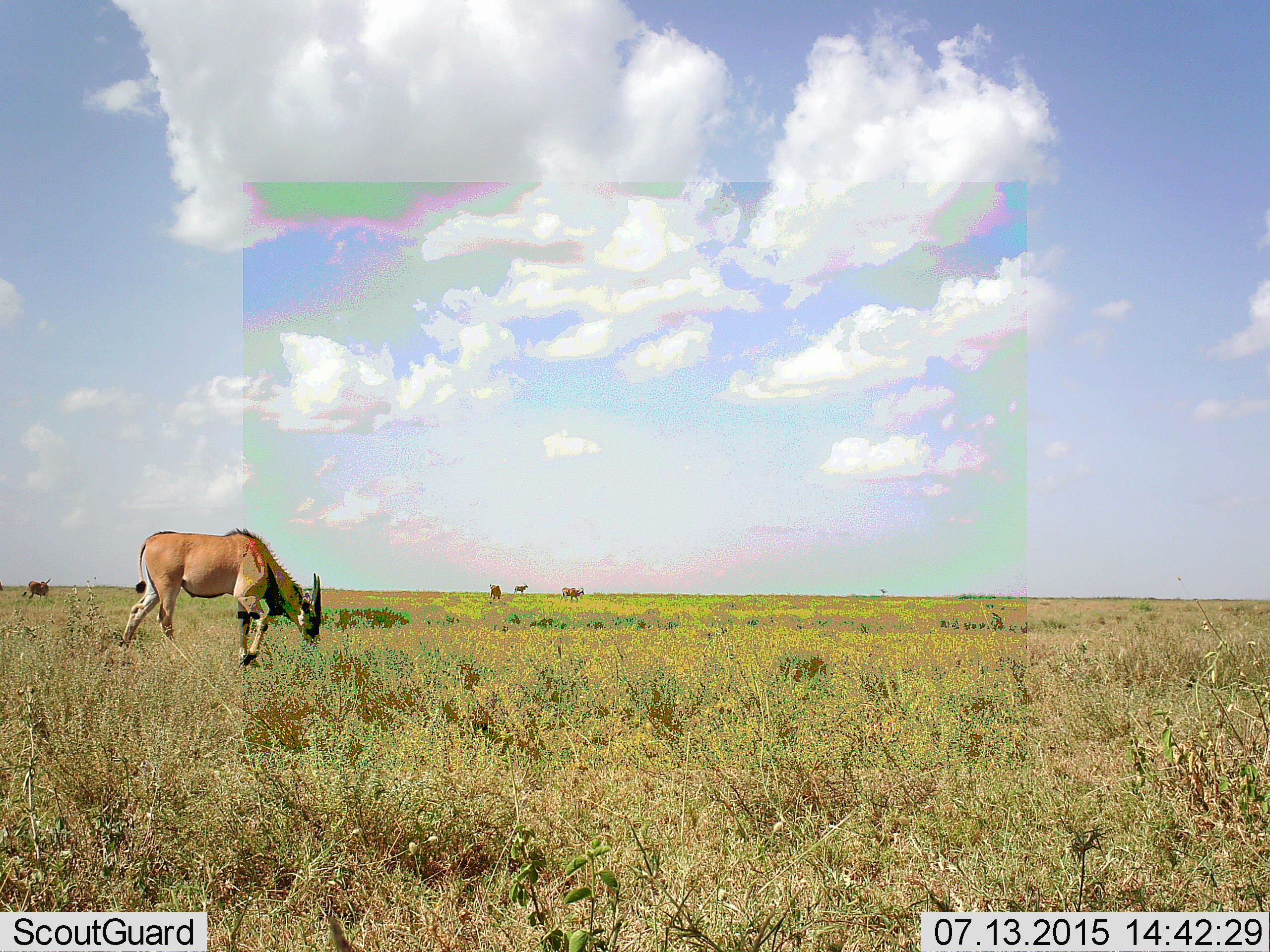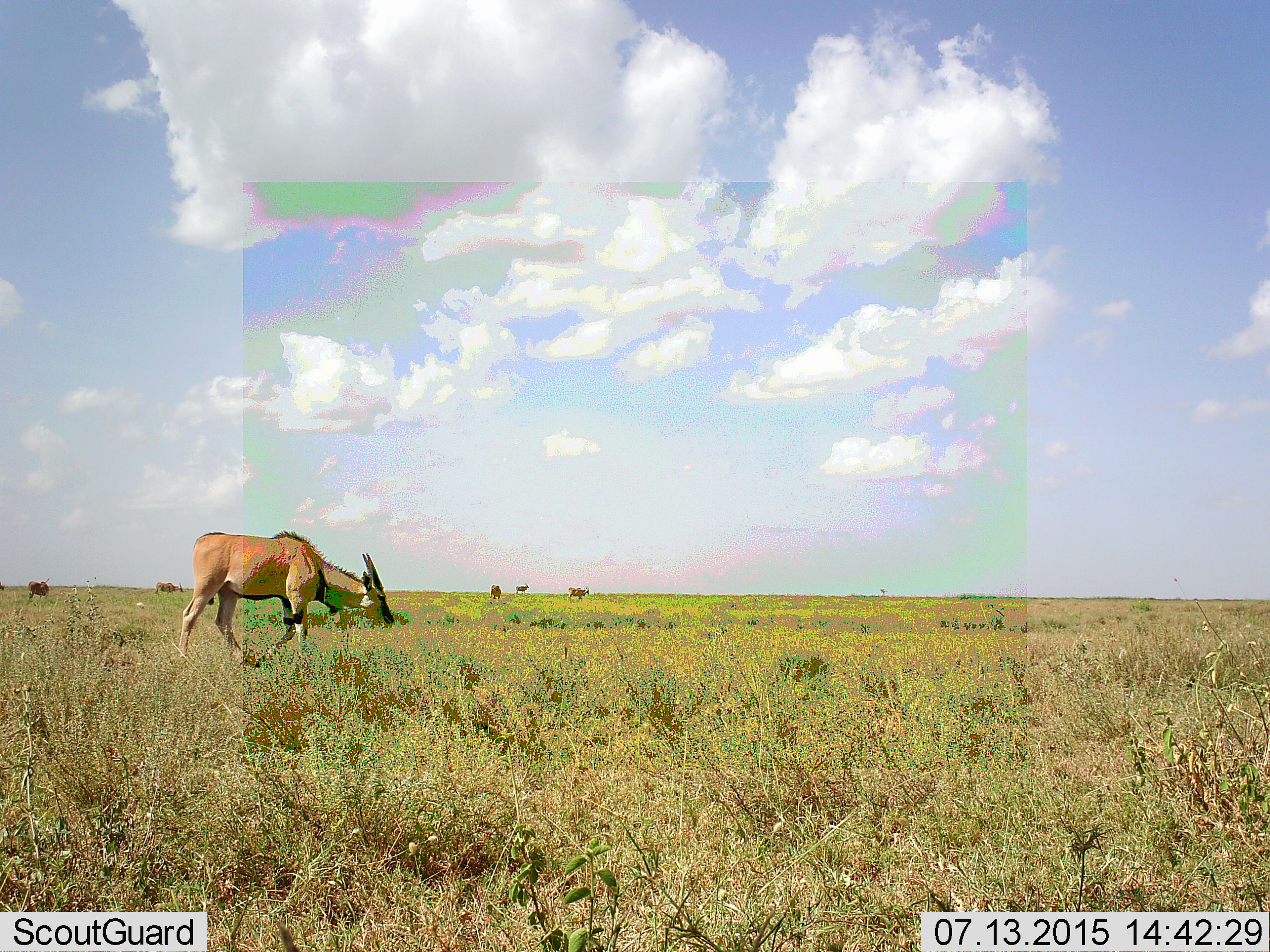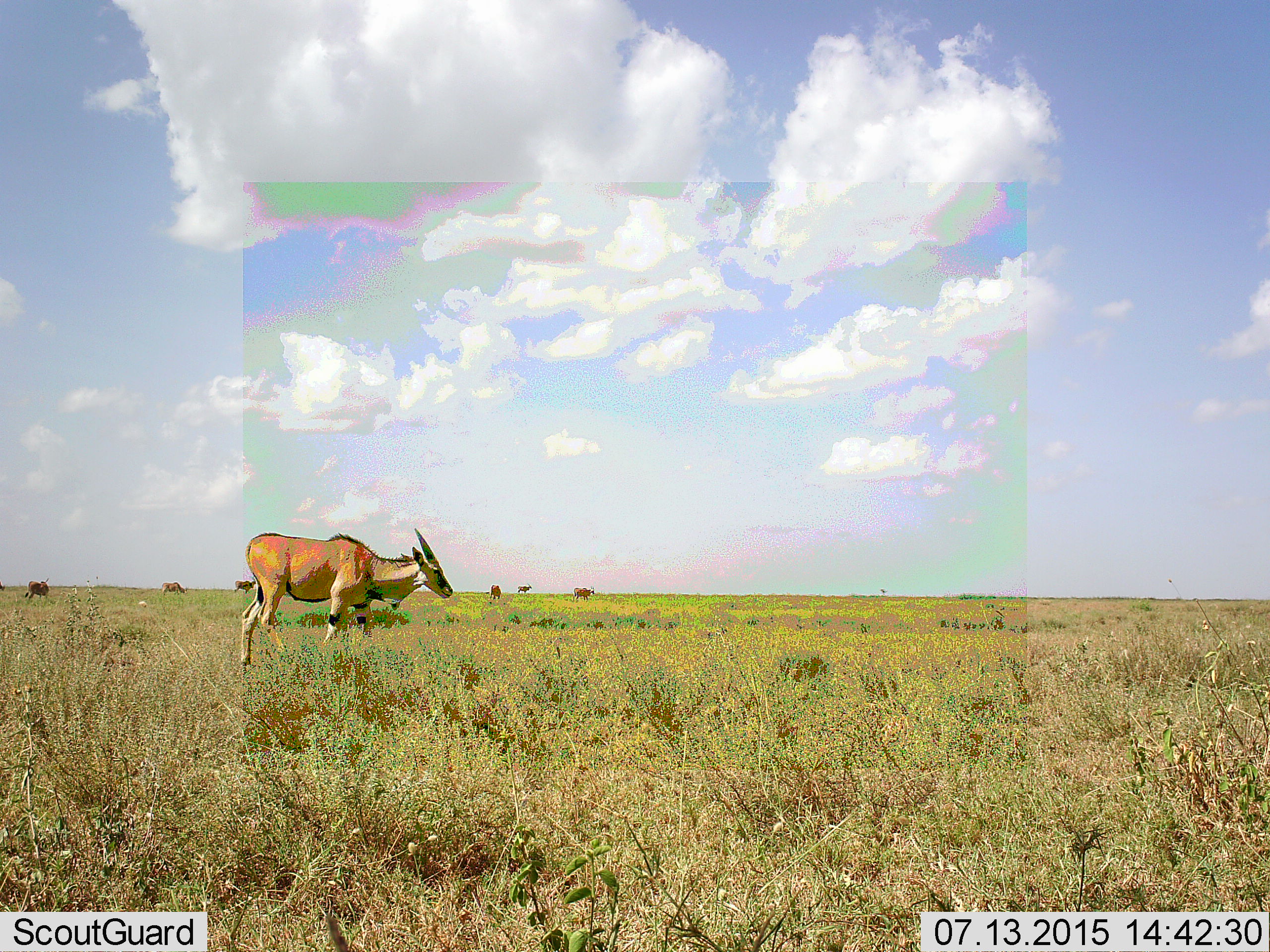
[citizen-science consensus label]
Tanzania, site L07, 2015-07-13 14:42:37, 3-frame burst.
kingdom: Animalia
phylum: Chordata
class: Mammalia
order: Artiodactyla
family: Bovidae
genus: Tragelaphus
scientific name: Tragelaphus oryx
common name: eland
Eland (Tragelaphus oryx), count 7. Behavior (volunteer vote fractions): standing 86%, resting 0%, moving 100%, interacting 0%. Young present (vote fraction): 0%. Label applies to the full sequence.